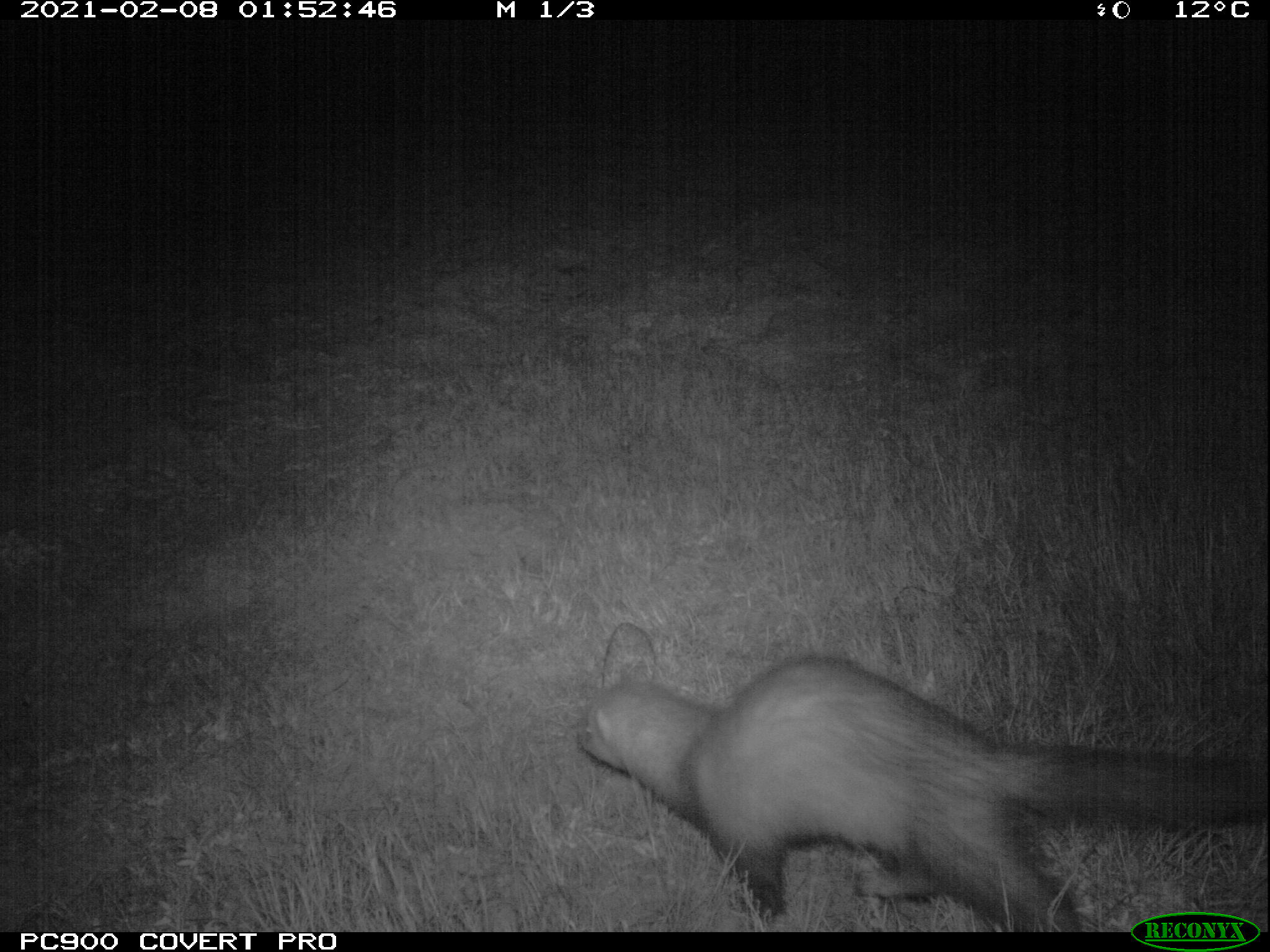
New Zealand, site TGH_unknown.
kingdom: Animalia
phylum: Chordata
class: Mammalia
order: Carnivora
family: Mustelidae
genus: Mustela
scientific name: Mustela furo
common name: ferret